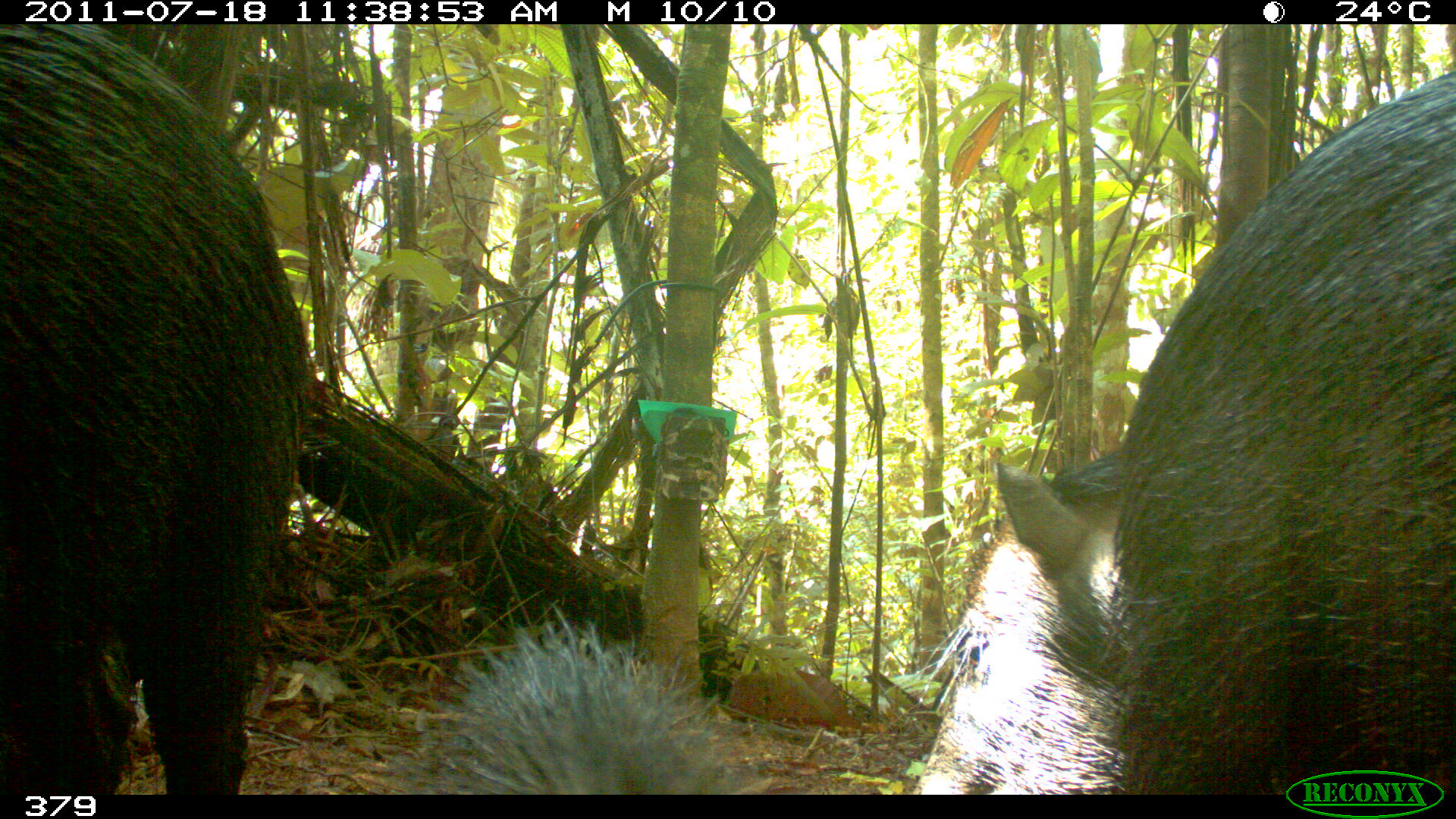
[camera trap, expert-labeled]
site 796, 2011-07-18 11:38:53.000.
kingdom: Animalia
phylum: Chordata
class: Mammalia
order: Artiodactyla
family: Tayassuidae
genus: Tayassu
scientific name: Tayassu pecari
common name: white-lipped peccary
Tayassu pecari (white-lipped peccary).